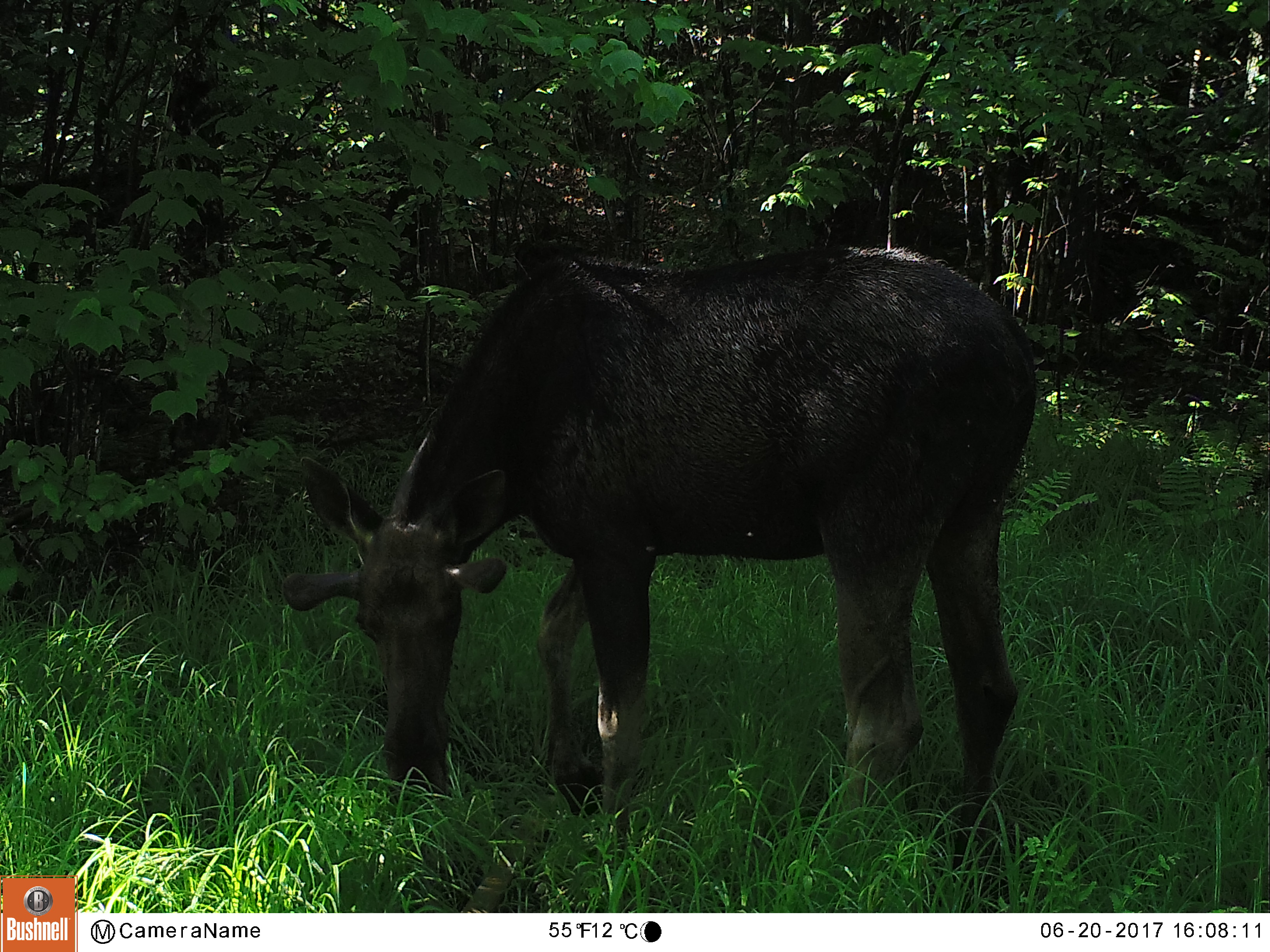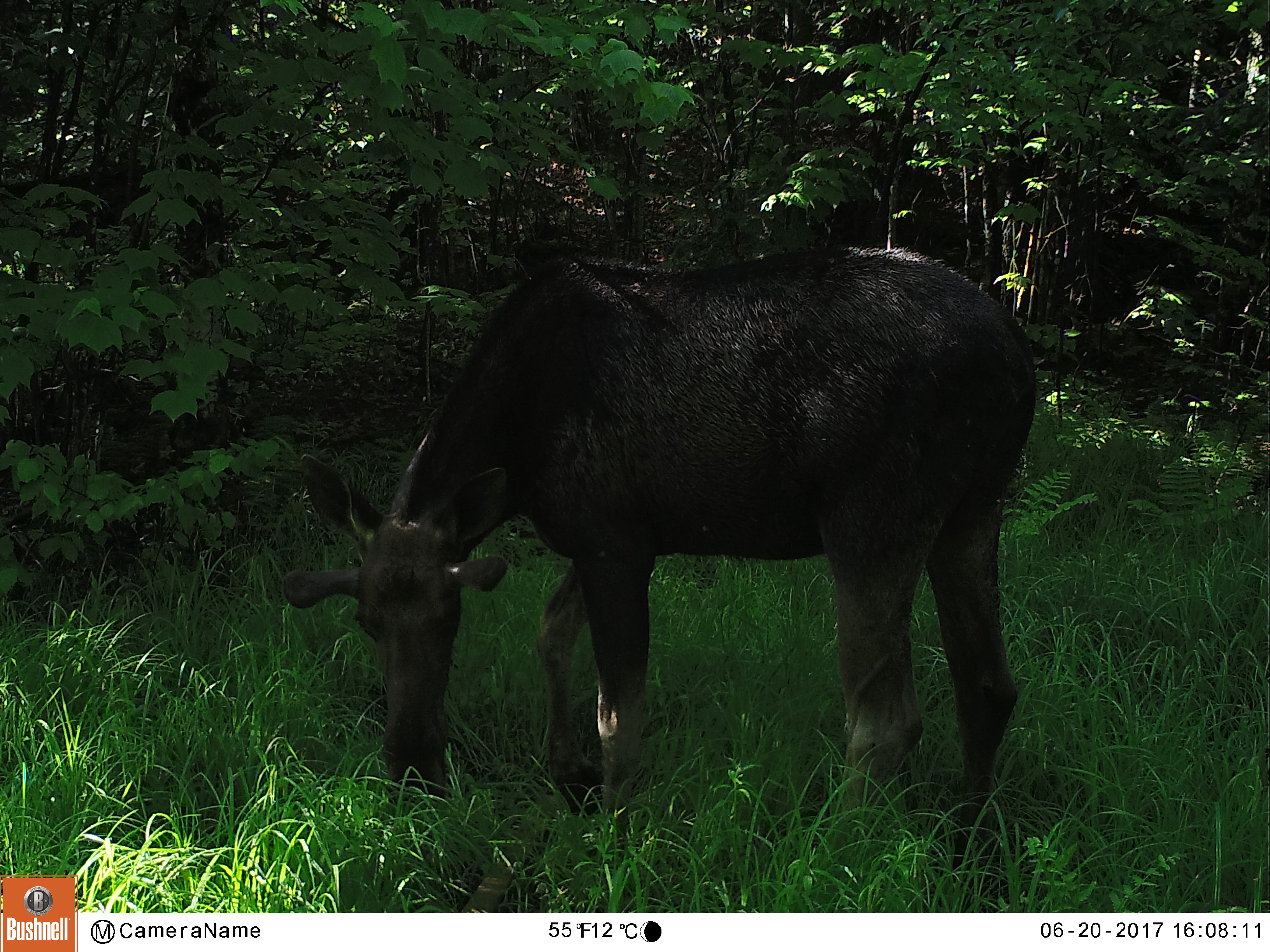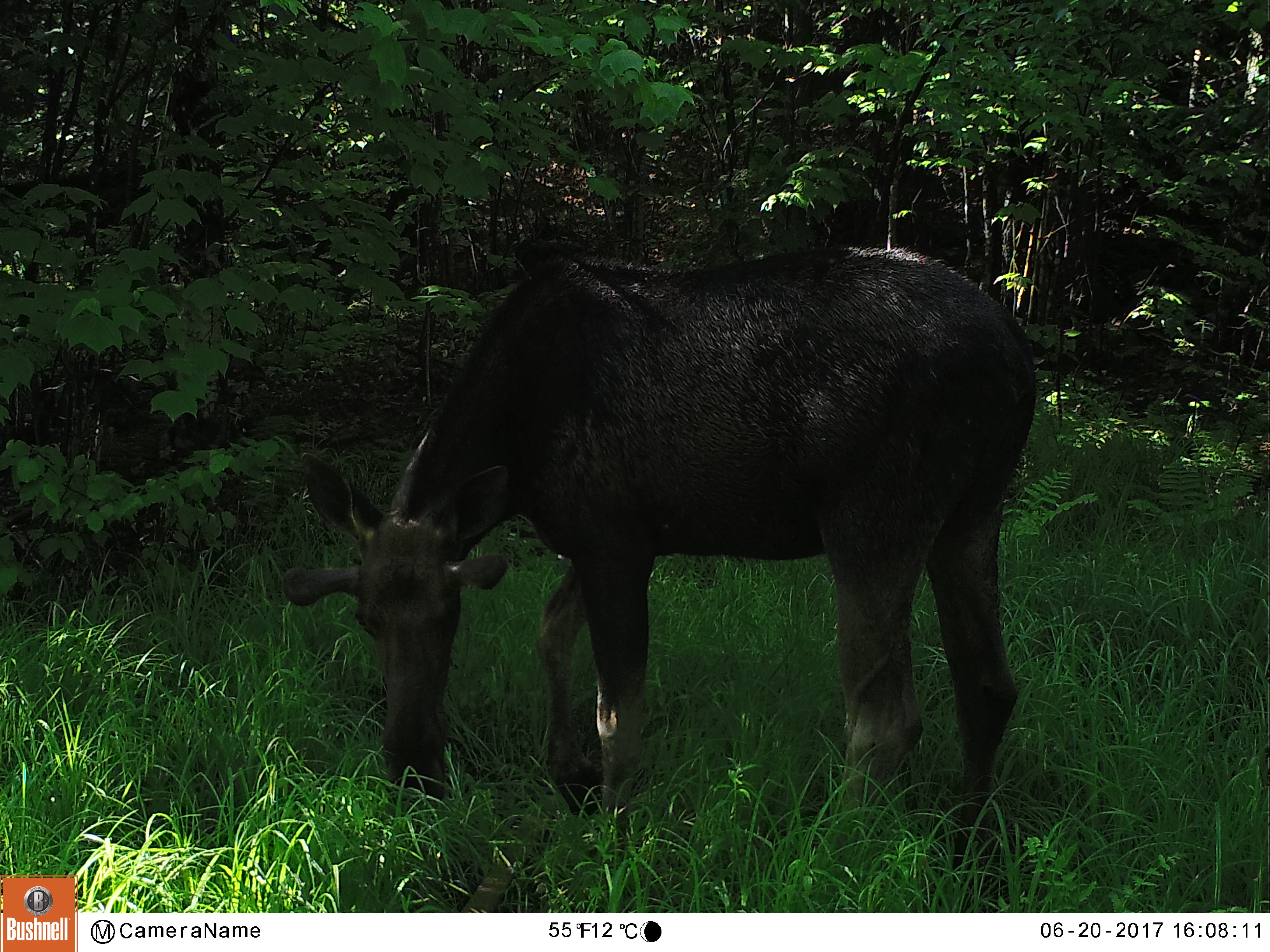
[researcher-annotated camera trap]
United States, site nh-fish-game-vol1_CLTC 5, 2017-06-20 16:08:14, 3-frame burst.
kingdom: Animalia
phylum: Chordata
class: Mammalia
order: Artiodactyla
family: Cervidae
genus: Alces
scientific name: Alces alces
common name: moose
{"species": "moose (Alces alces)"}